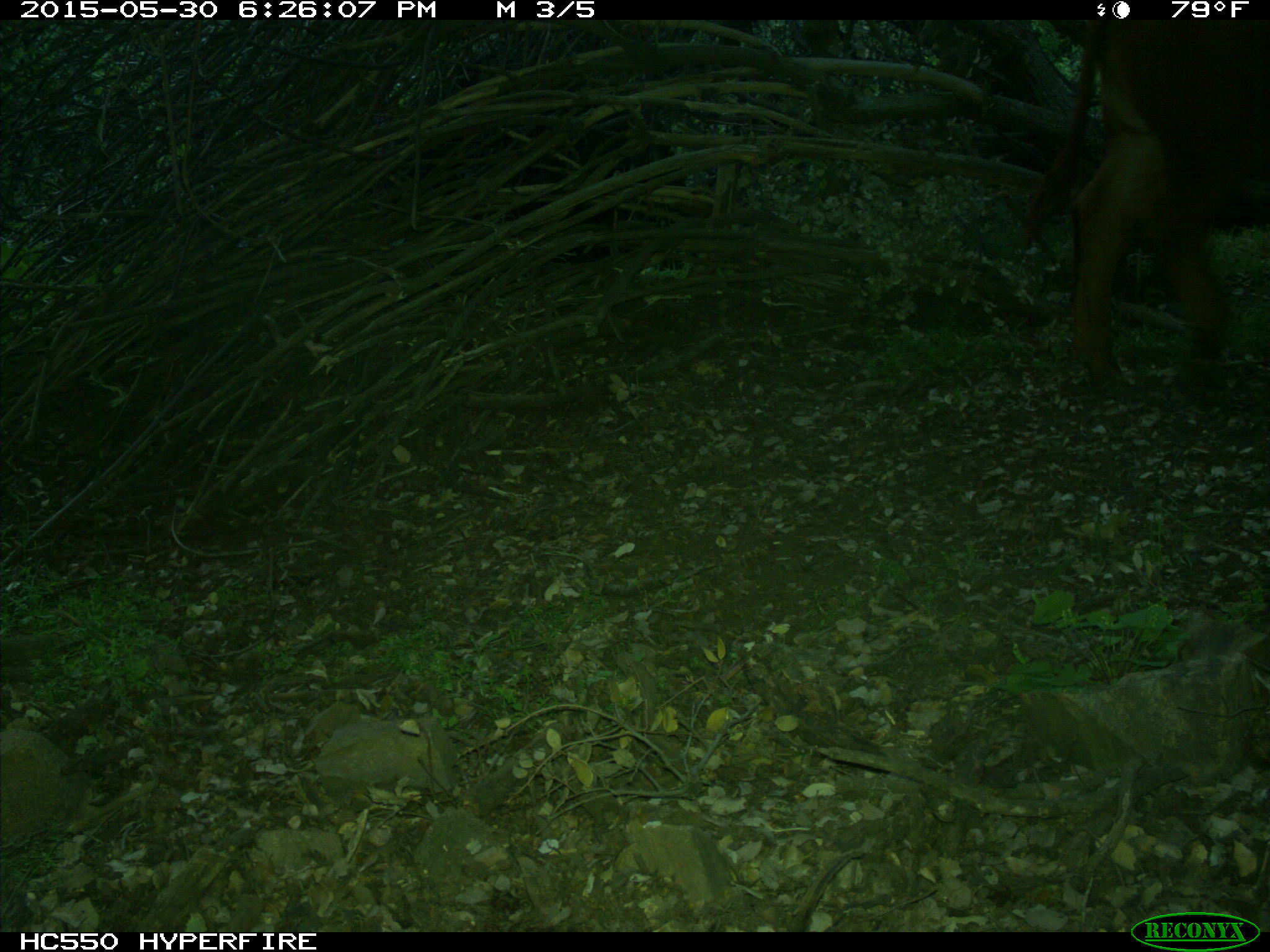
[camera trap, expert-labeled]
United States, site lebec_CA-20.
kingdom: Animalia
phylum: Chordata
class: Mammalia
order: Artiodactyla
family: Bovidae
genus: Bos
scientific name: Bos taurus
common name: domestic cow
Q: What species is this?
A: Bos taurus (domestic cow).